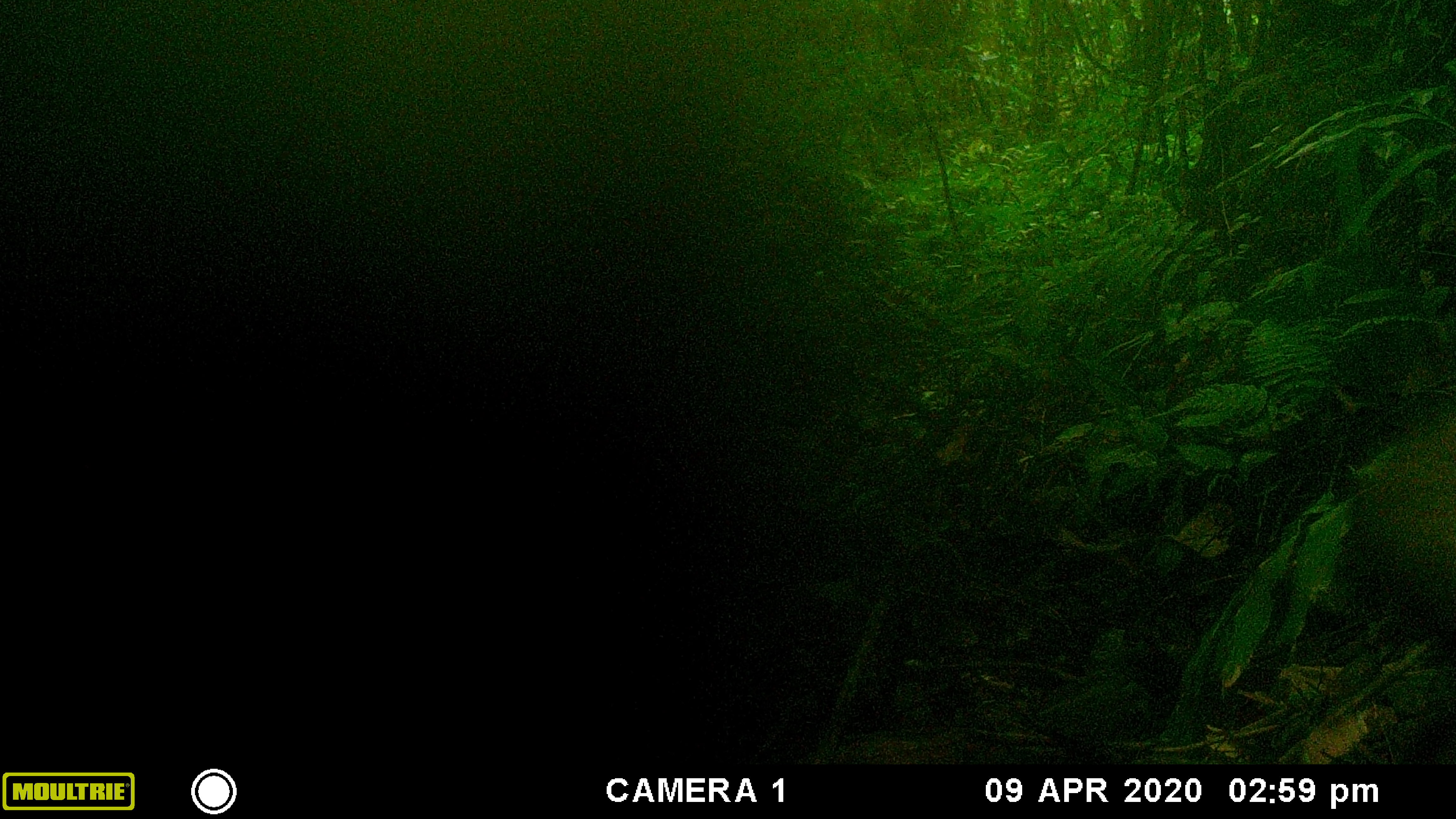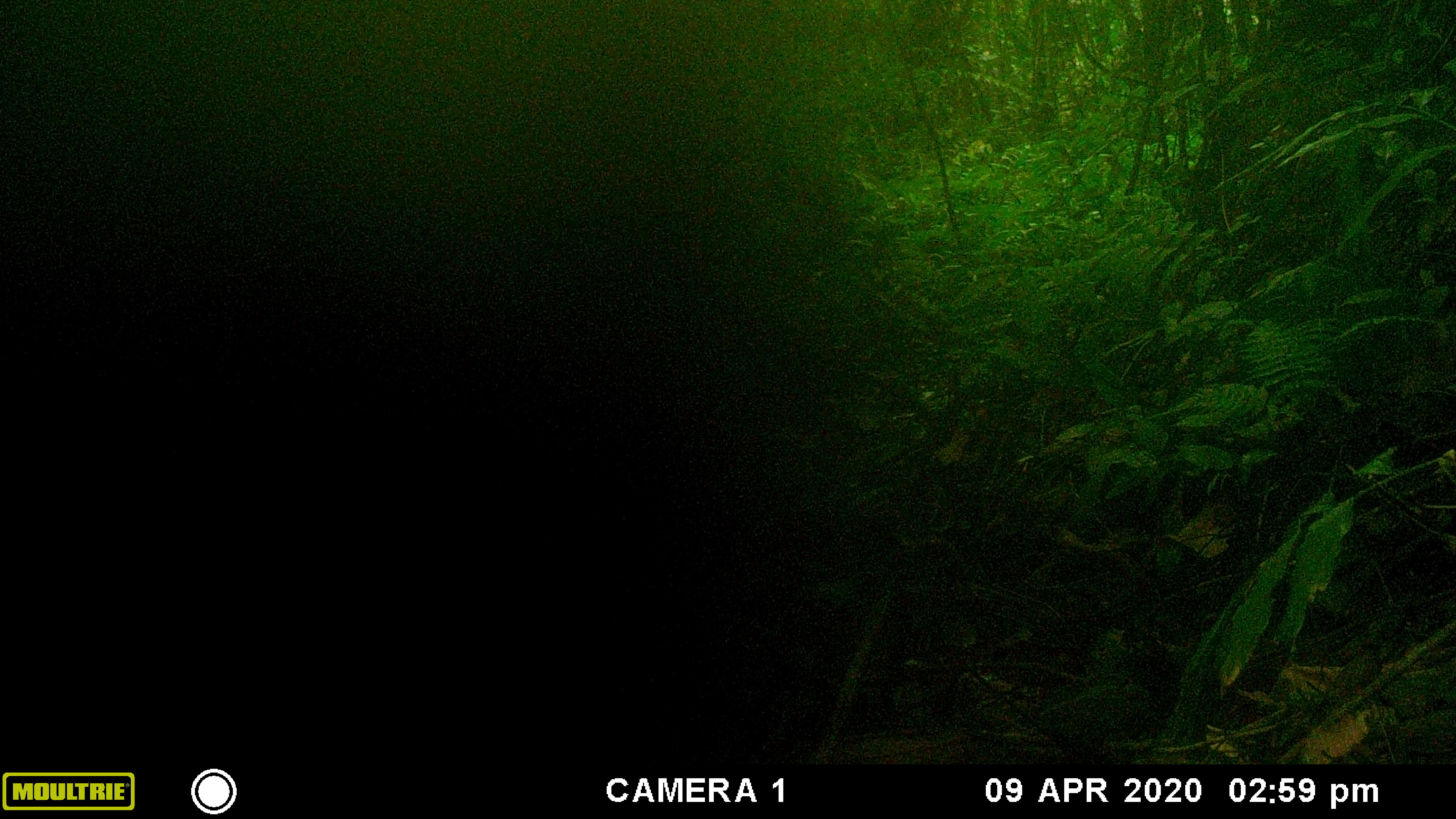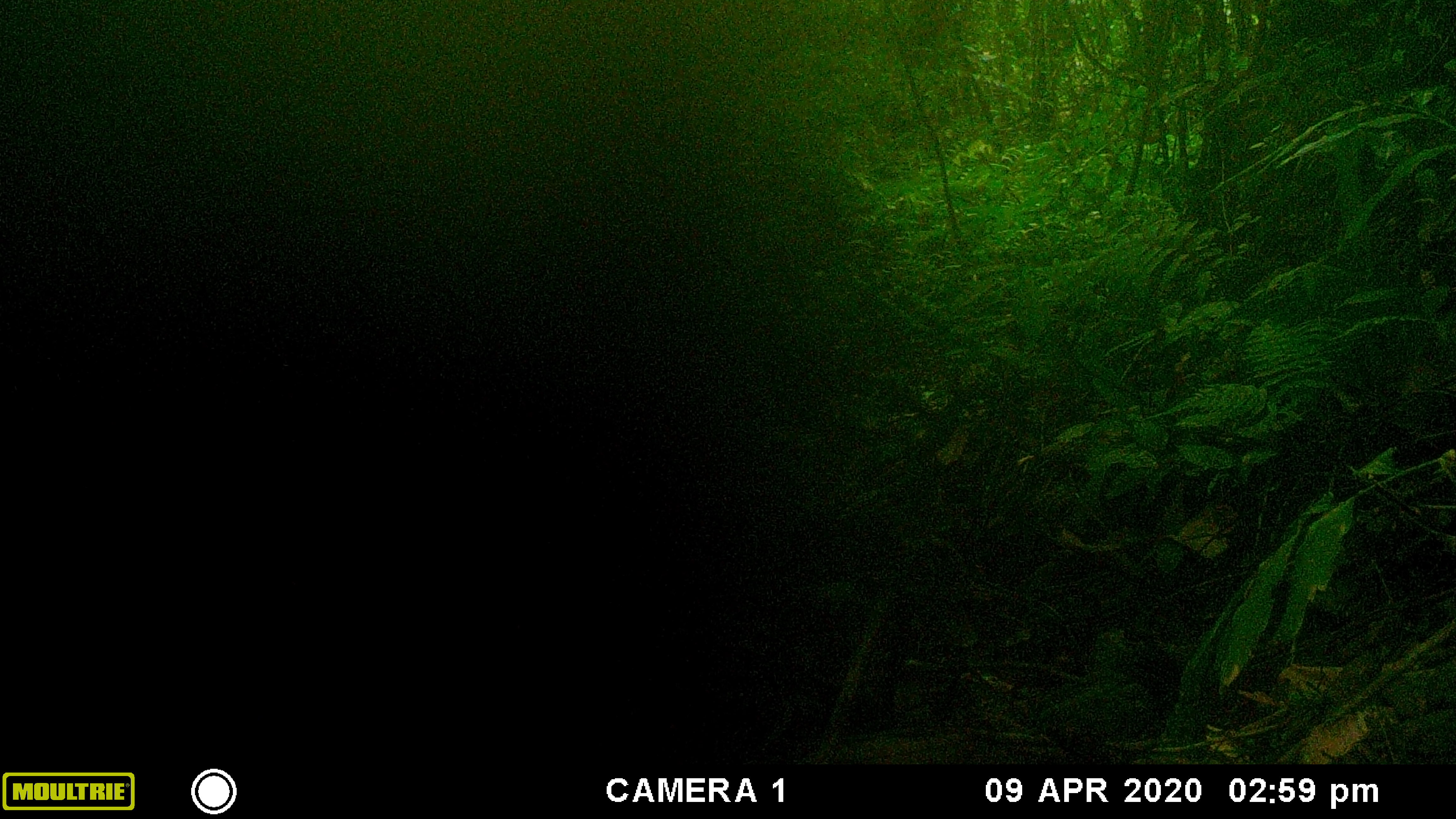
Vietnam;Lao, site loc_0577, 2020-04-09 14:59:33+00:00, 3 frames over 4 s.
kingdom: Animalia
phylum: Chordata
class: Mammalia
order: Artiodactyla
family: Suidae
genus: Sus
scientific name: Sus scrofa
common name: eurasian wild pig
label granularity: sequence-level